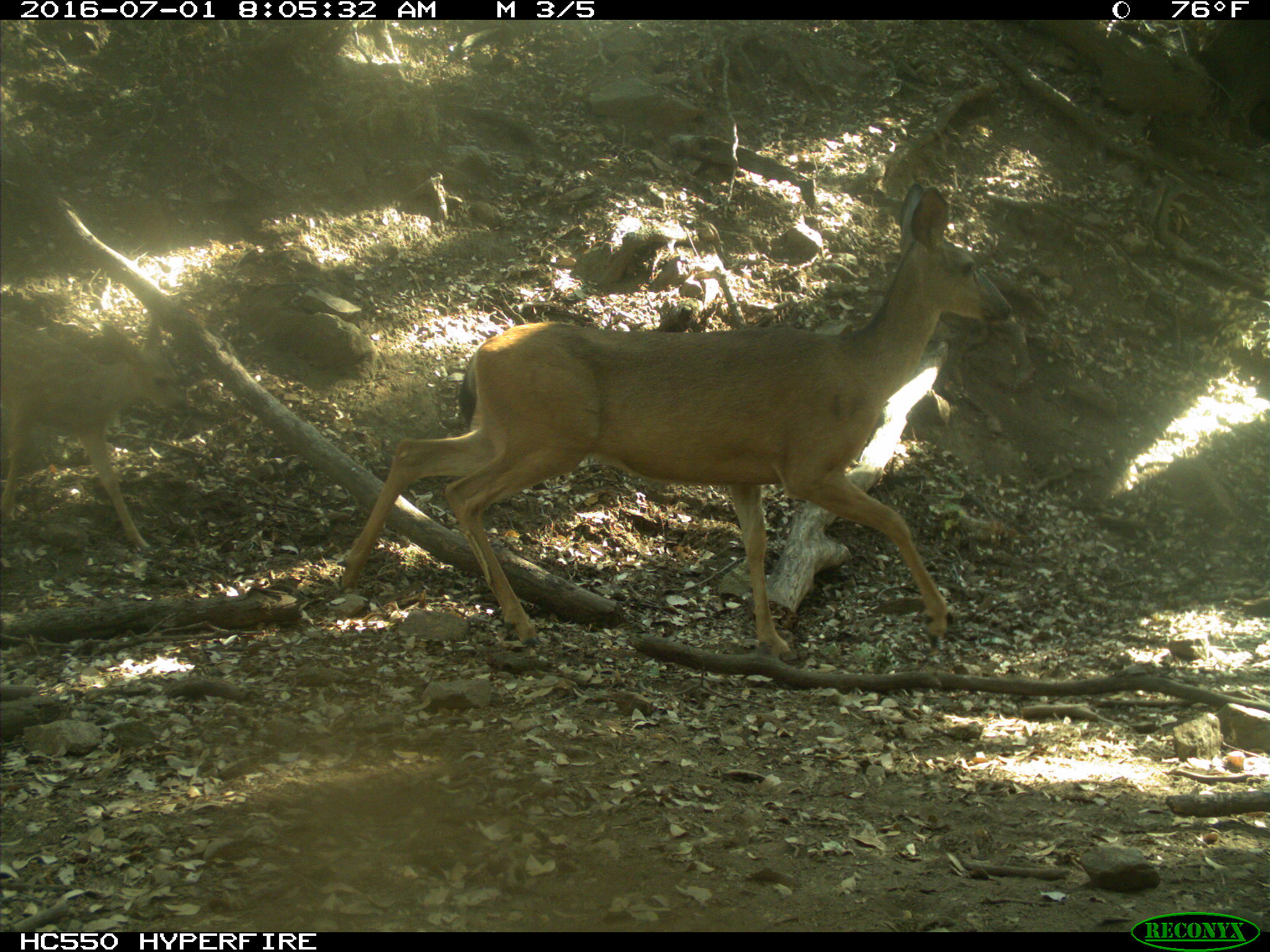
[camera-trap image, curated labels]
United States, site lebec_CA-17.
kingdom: Animalia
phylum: Chordata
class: Mammalia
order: Artiodactyla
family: Cervidae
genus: Odocoileus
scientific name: Odocoileus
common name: deer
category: unidentified deer